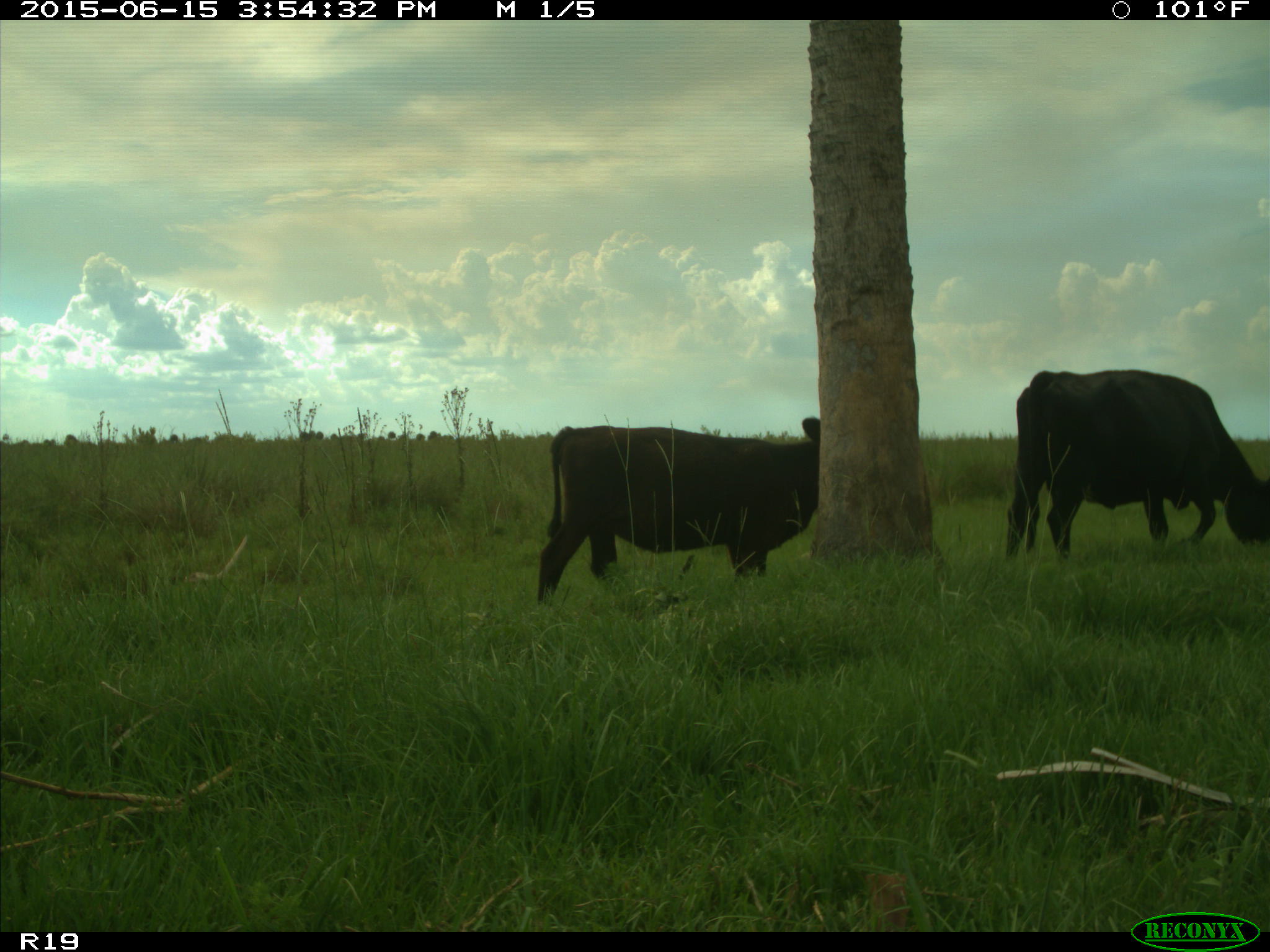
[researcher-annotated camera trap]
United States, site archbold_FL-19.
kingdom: Animalia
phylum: Chordata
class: Mammalia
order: Artiodactyla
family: Bovidae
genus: Bos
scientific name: Bos taurus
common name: domestic cow